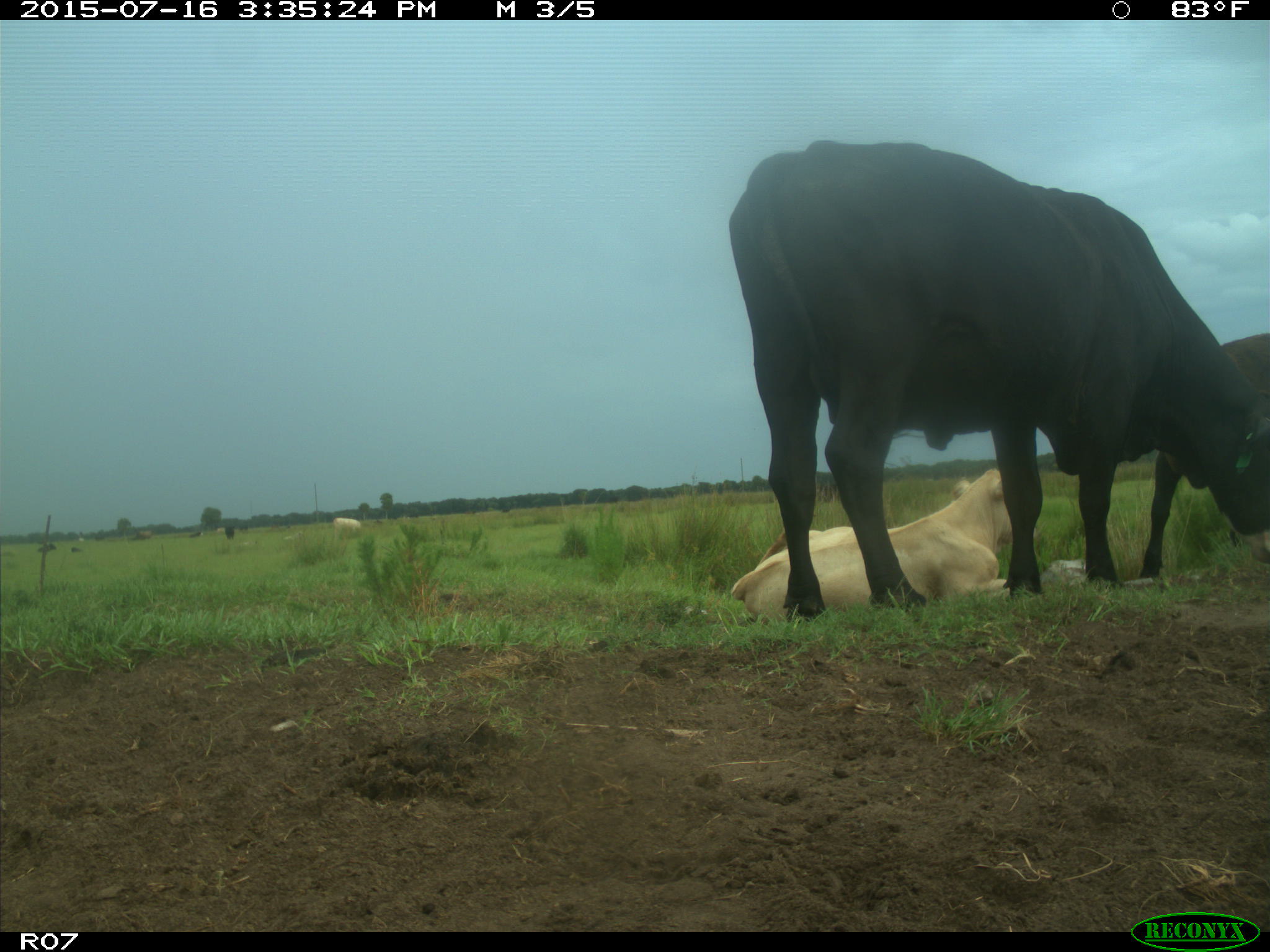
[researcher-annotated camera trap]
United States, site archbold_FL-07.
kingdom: Animalia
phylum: Chordata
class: Mammalia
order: Artiodactyla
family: Bovidae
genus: Bos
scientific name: Bos taurus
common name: domestic cow